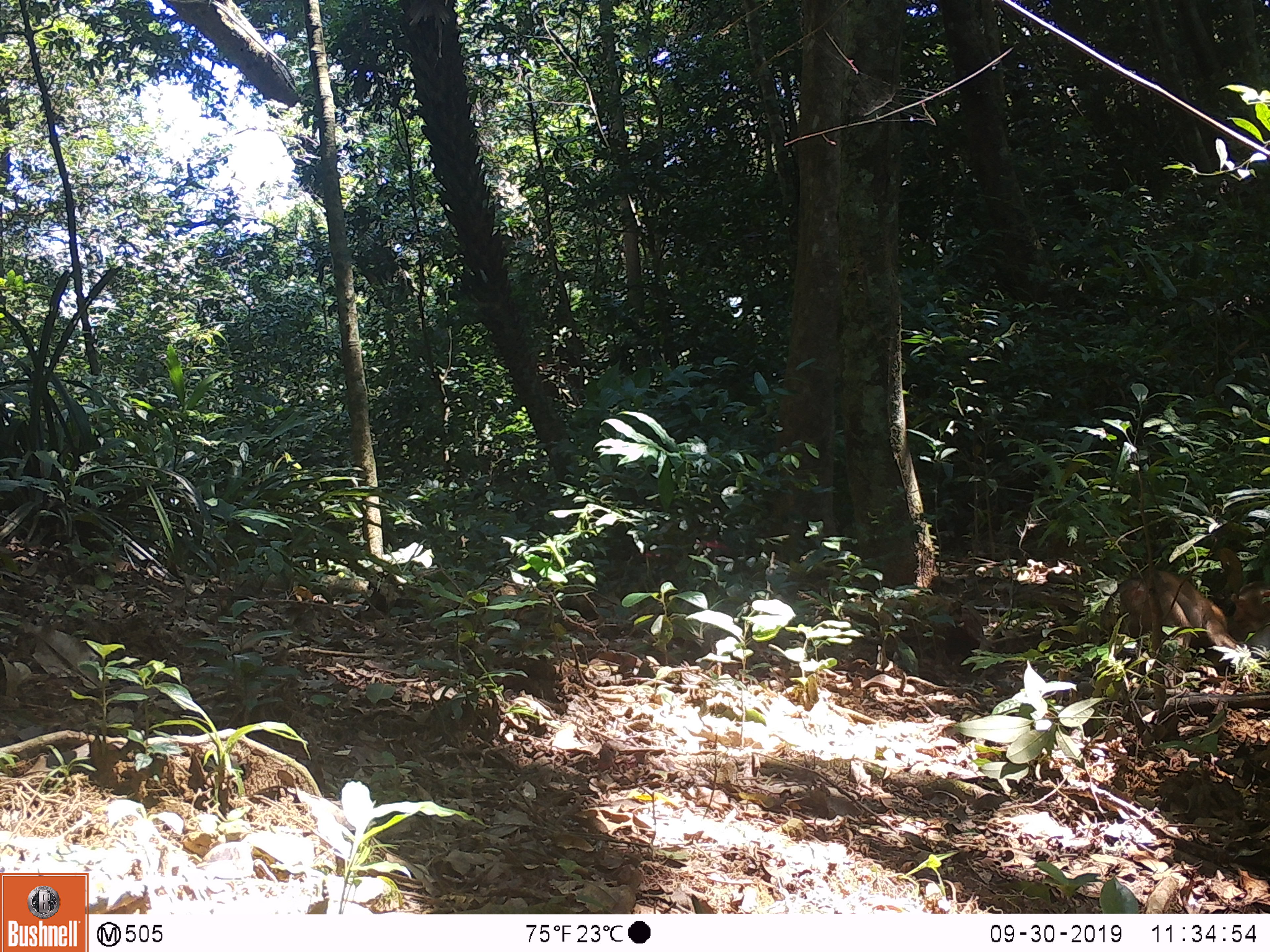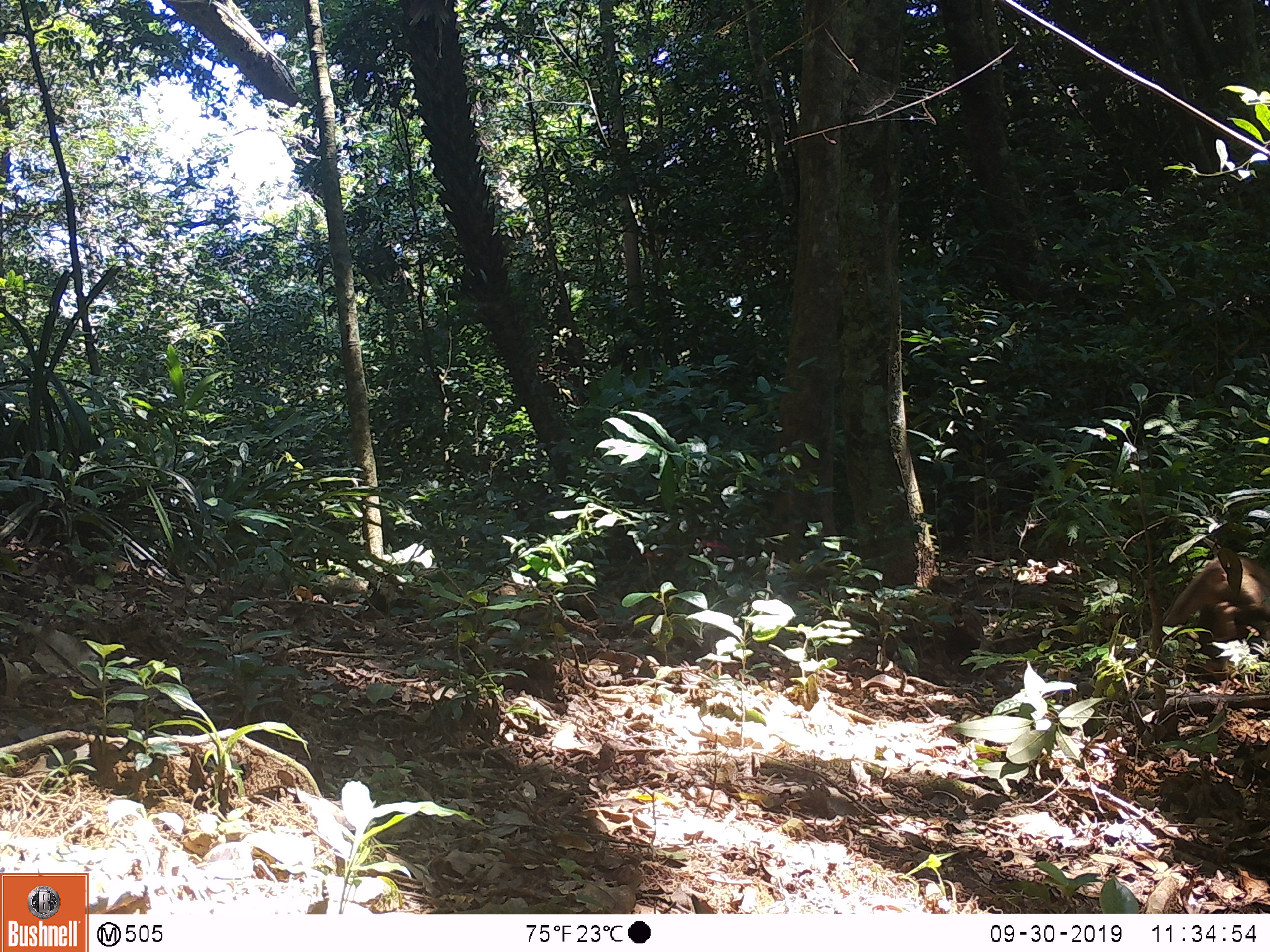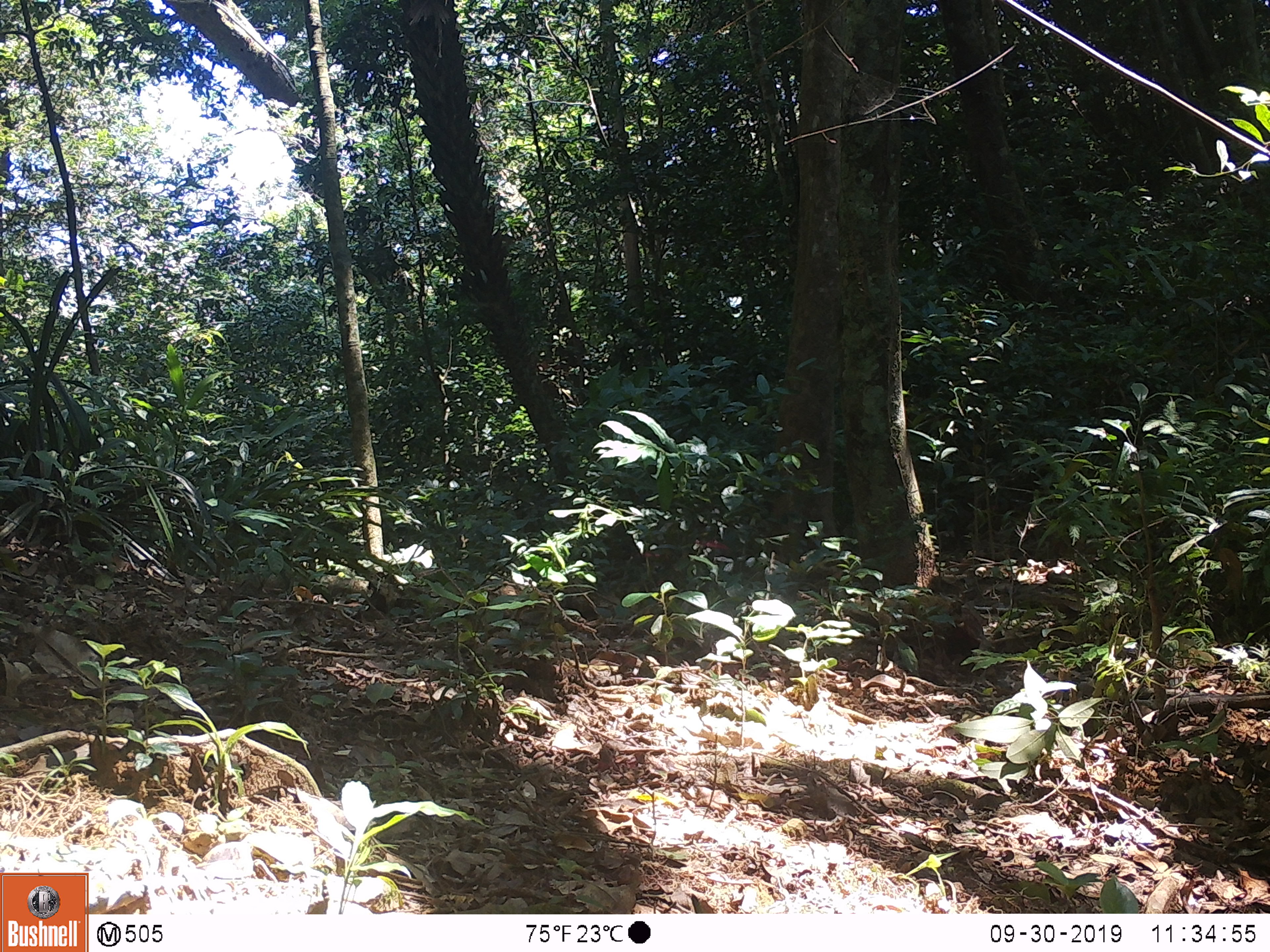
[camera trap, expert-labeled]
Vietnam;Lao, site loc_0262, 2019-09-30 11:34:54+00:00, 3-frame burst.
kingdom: Animalia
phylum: Chordata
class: Mammalia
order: Primates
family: Cercopithecidae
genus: Macaca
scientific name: Macaca nemestrina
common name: pig-tailed macaque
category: pig tailed macaque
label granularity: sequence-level